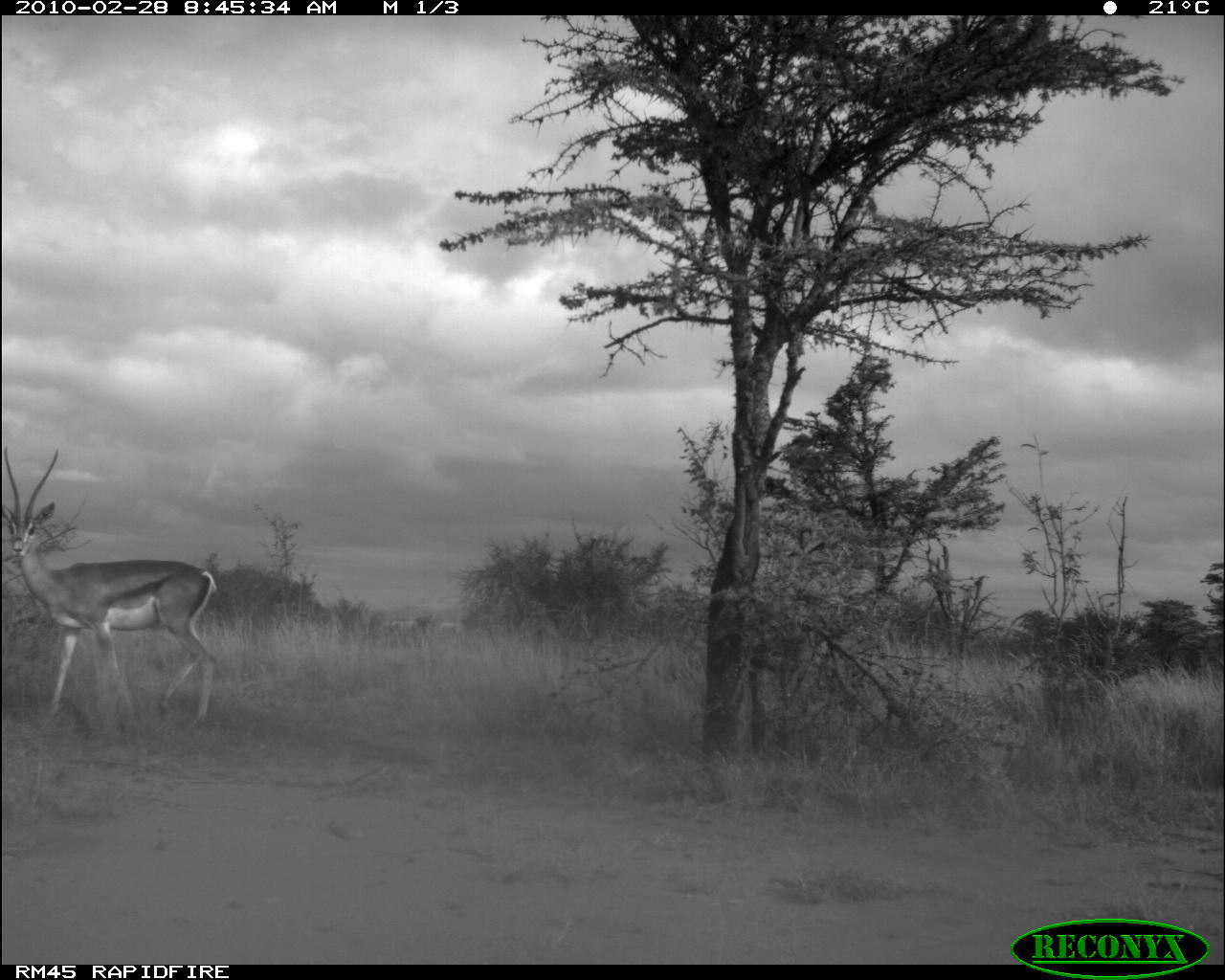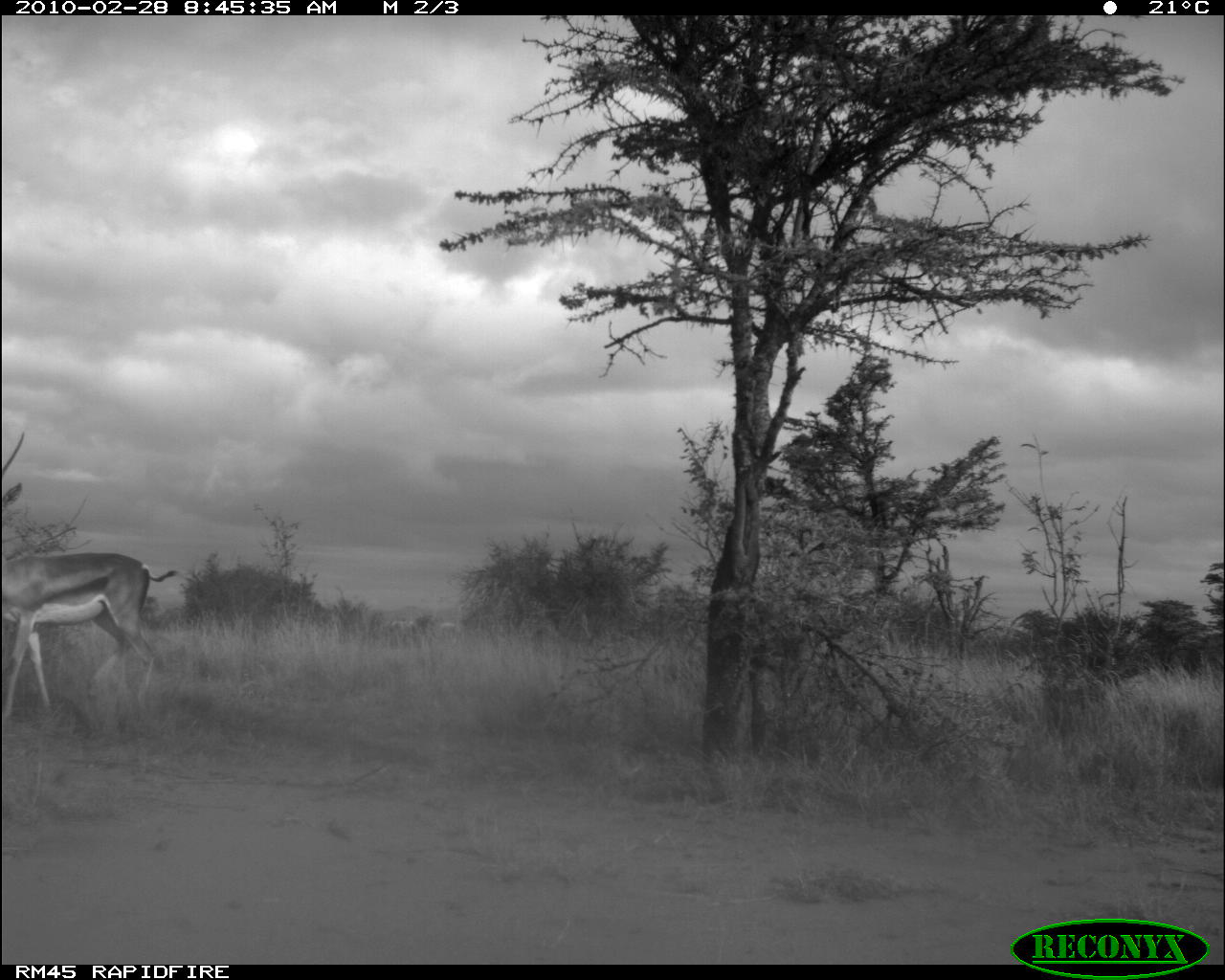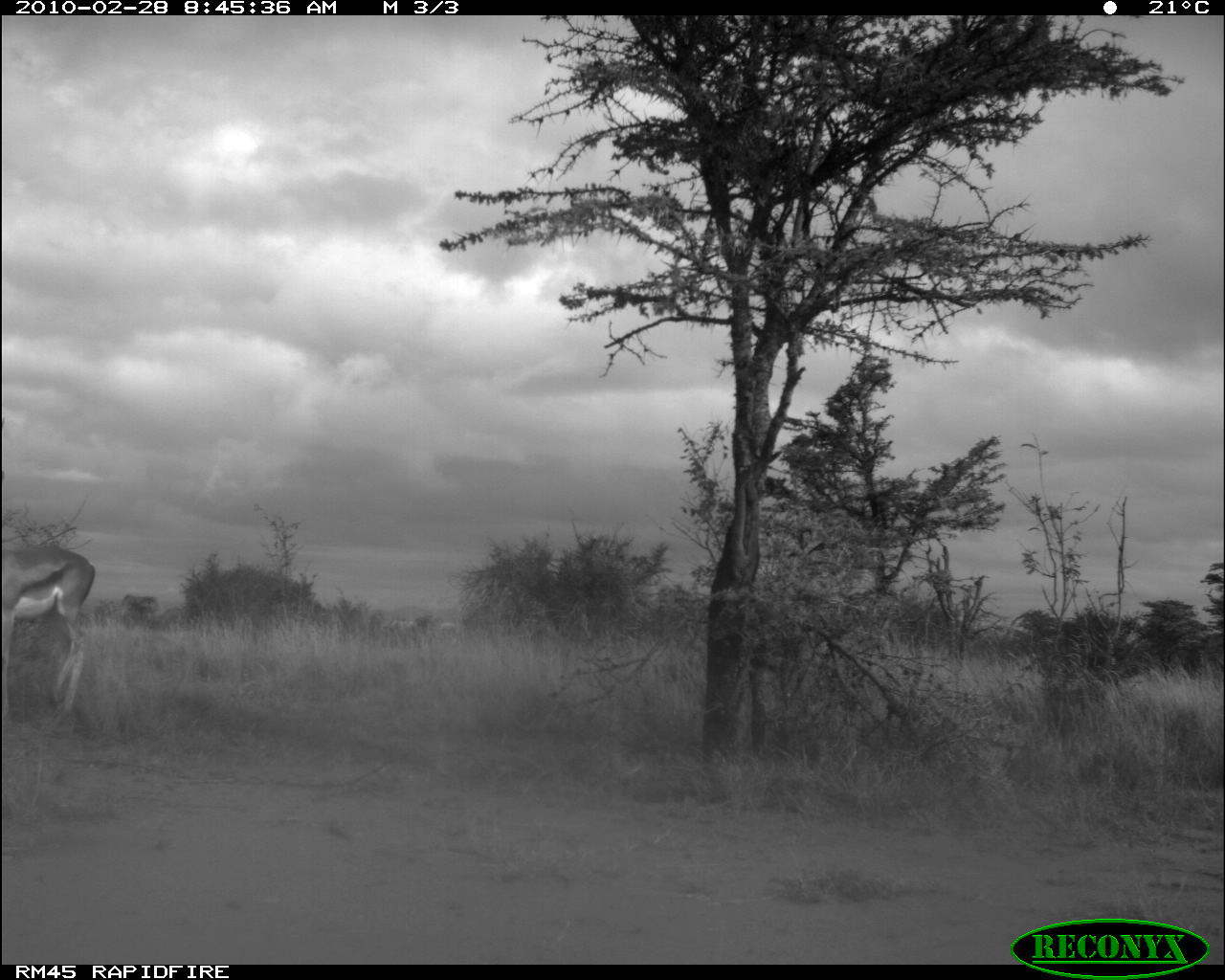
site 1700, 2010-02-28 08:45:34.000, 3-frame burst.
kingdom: Animalia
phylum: Chordata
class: Mammalia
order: Artiodactyla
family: Bovidae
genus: Nanger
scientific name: Nanger granti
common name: grant's gazelle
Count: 1.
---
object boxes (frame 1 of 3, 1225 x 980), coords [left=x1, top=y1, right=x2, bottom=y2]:
nanger granti: [left=3, top=441, right=221, bottom=734]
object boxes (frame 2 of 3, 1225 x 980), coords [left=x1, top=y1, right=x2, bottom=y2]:
nanger granti: [left=1, top=432, right=180, bottom=727]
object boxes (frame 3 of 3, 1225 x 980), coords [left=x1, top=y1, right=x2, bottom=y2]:
nanger granti: [left=2, top=547, right=96, bottom=714]